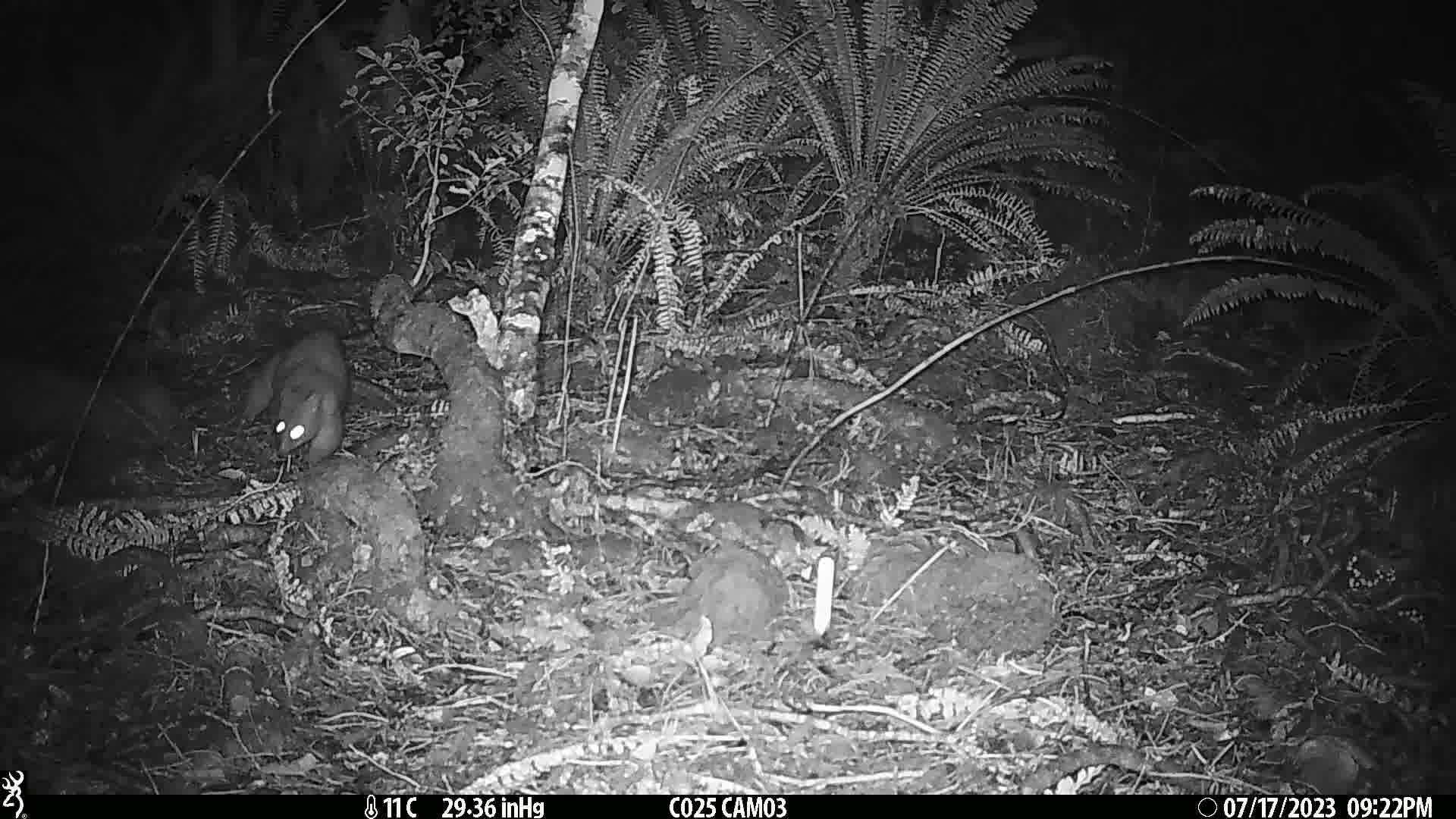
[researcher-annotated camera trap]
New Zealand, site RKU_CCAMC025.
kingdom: Animalia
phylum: Chordata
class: Mammalia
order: Diprotodontia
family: Phalangeridae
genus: Trichosurus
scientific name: Trichosurus vulpecula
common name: common brushtail possum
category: possum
Possum (common brushtail possum) (Trichosurus vulpecula).